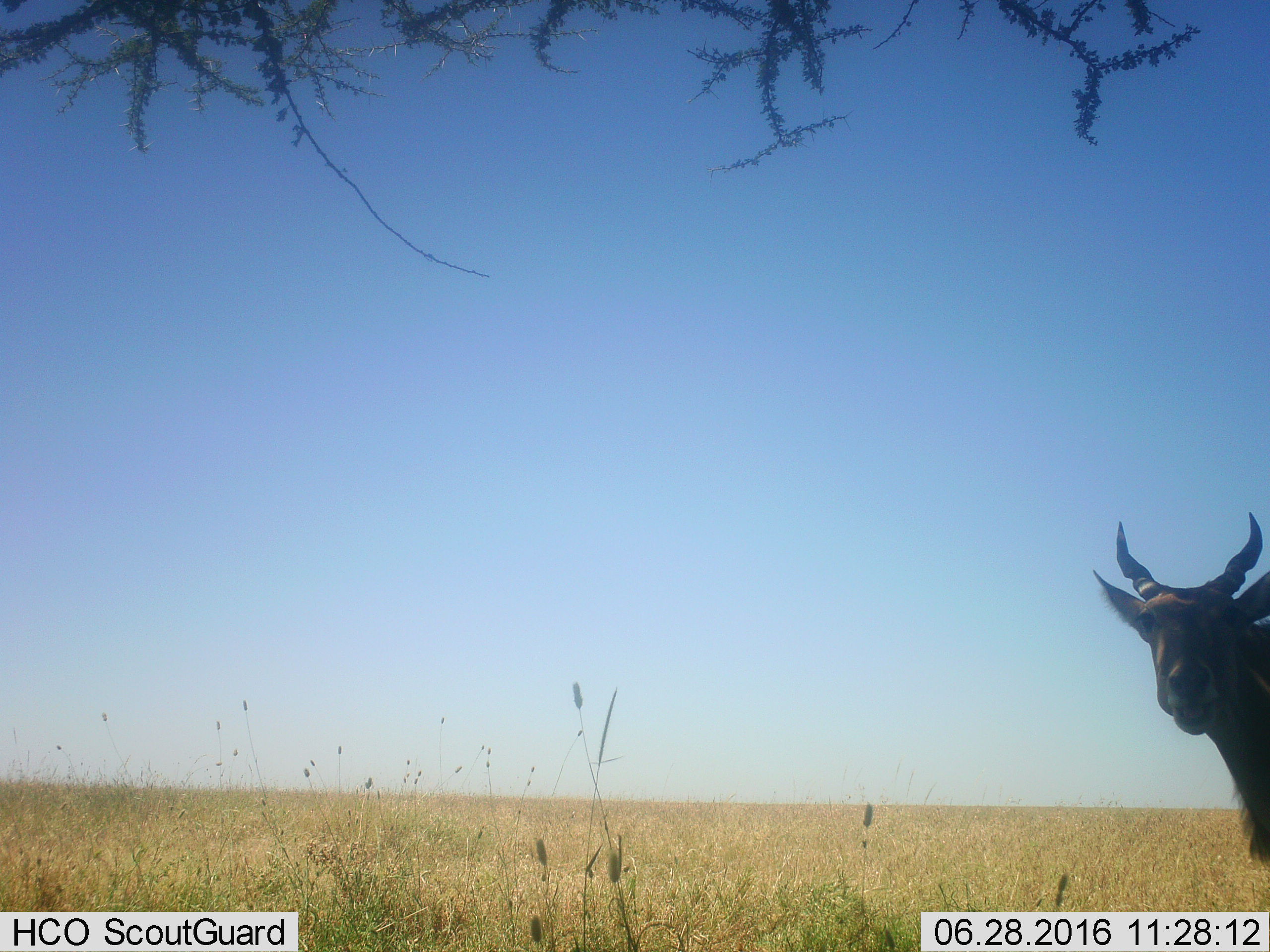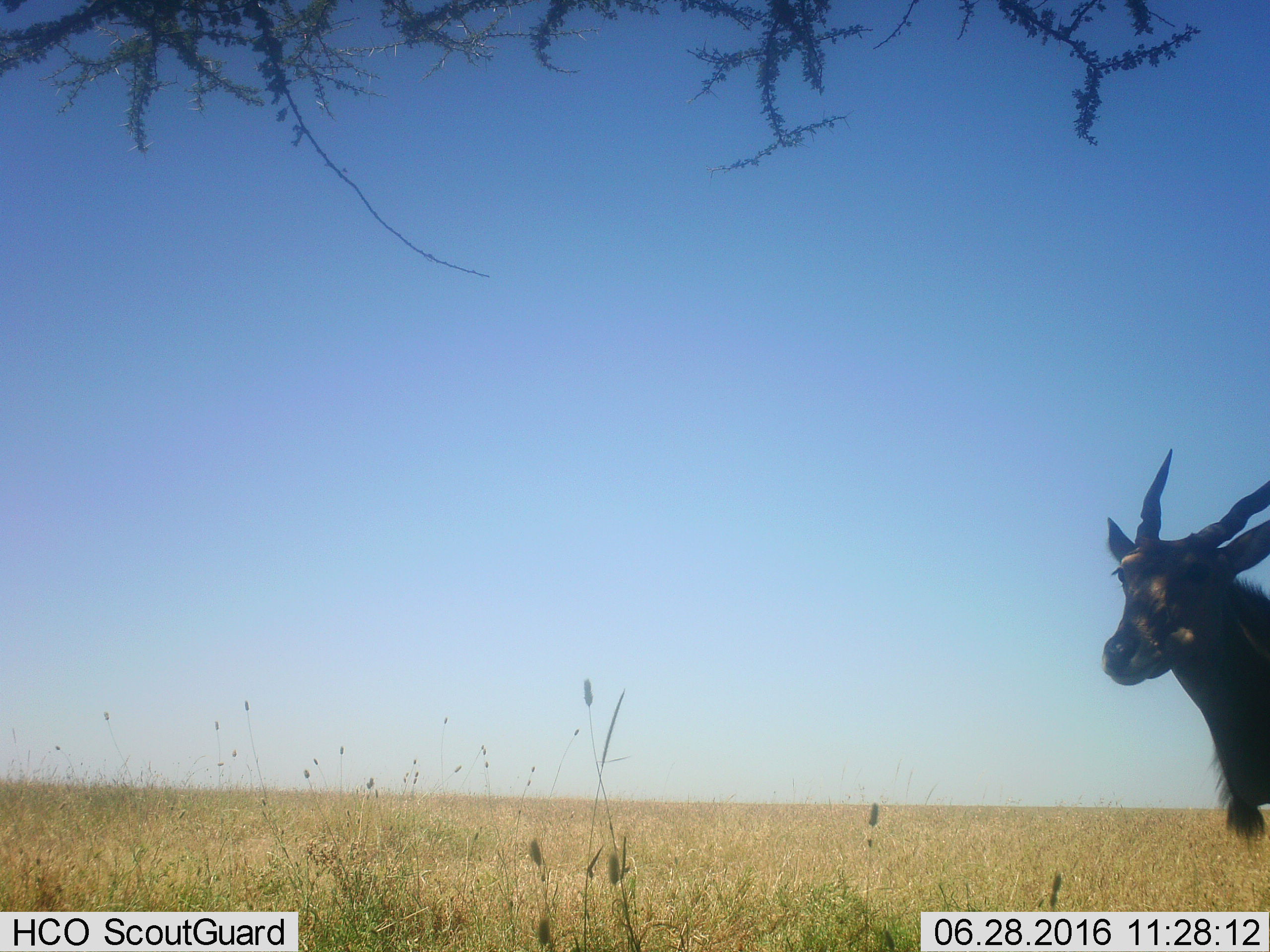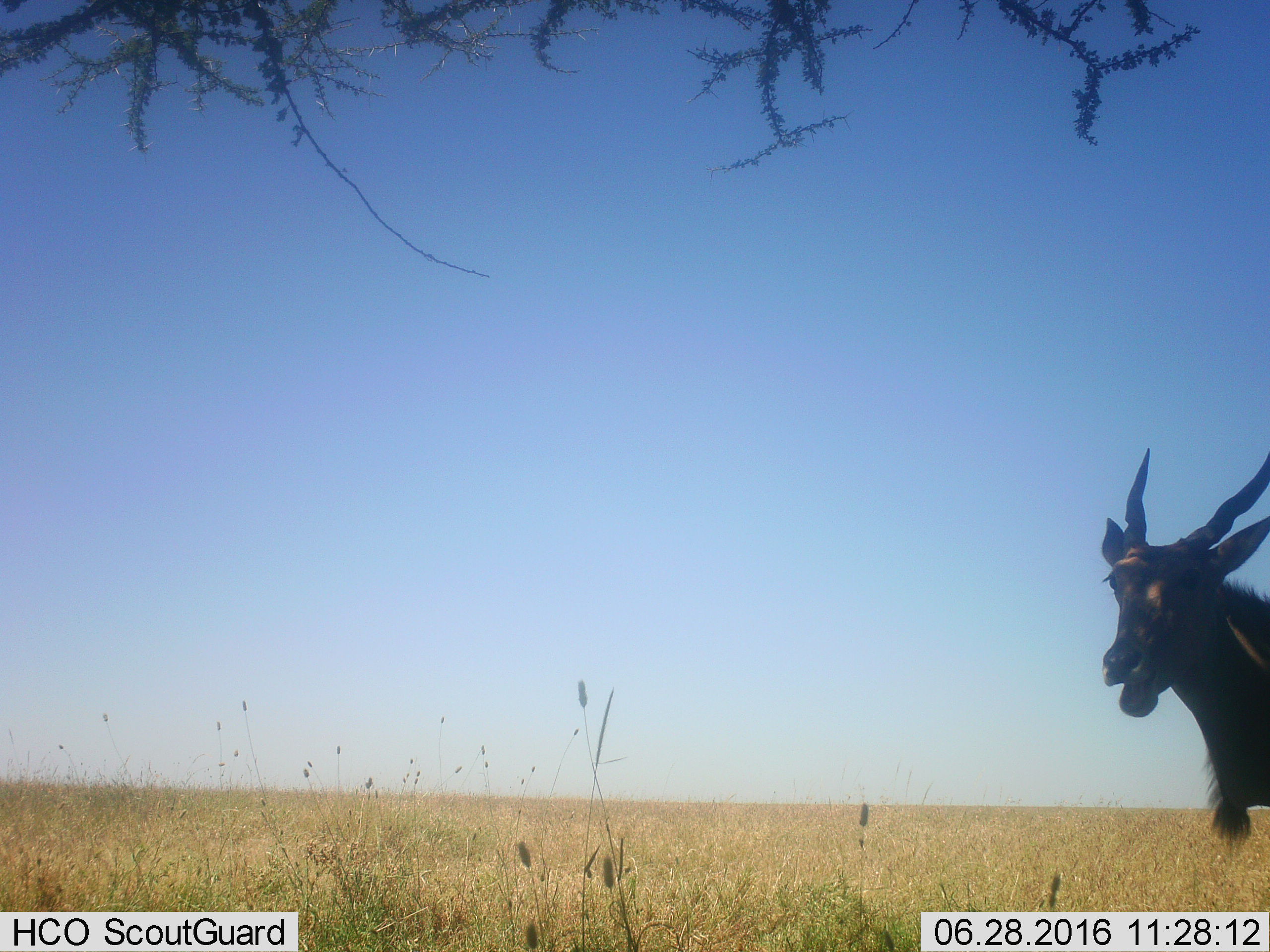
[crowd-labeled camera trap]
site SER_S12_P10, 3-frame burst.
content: unidentified animal